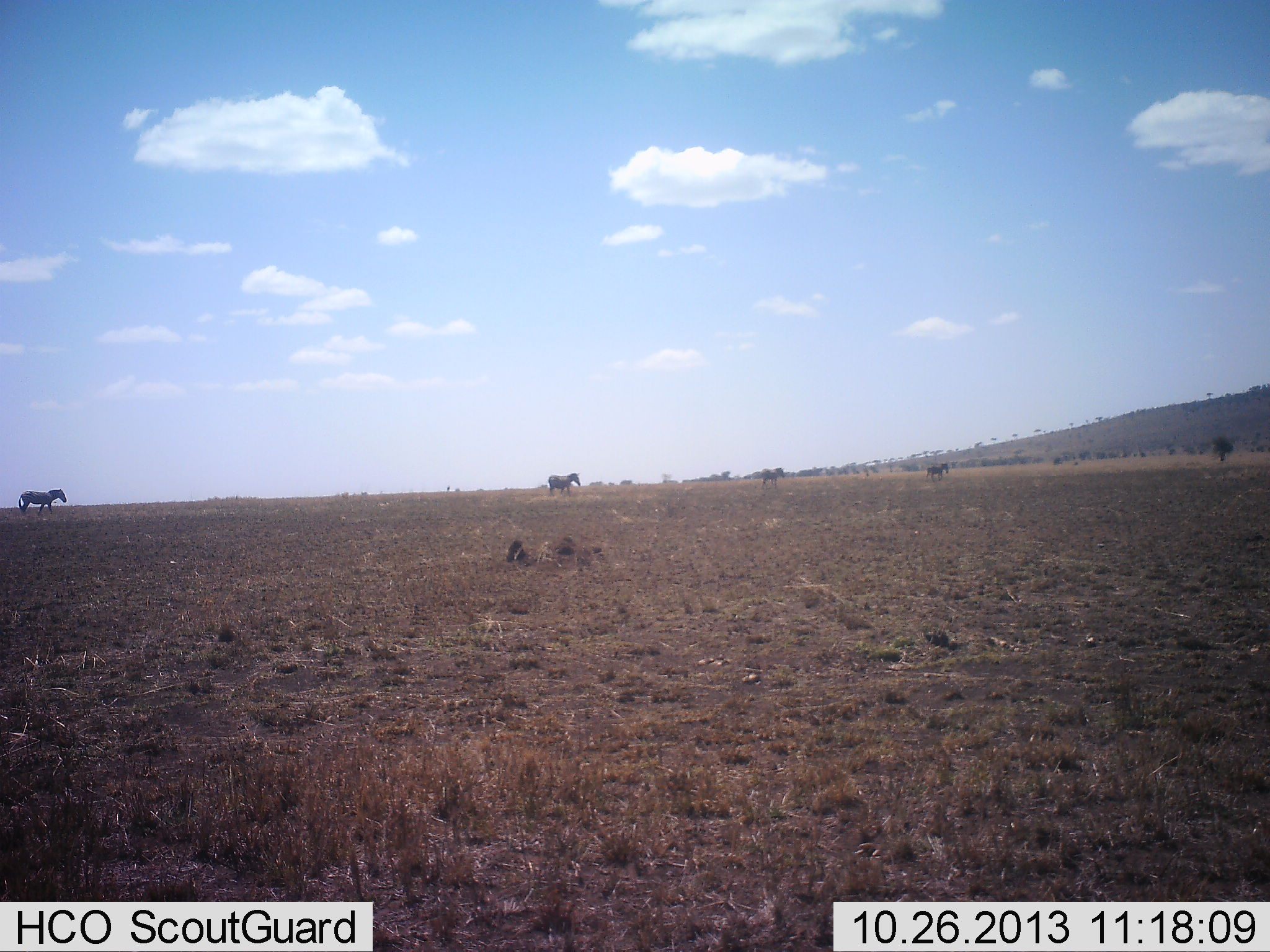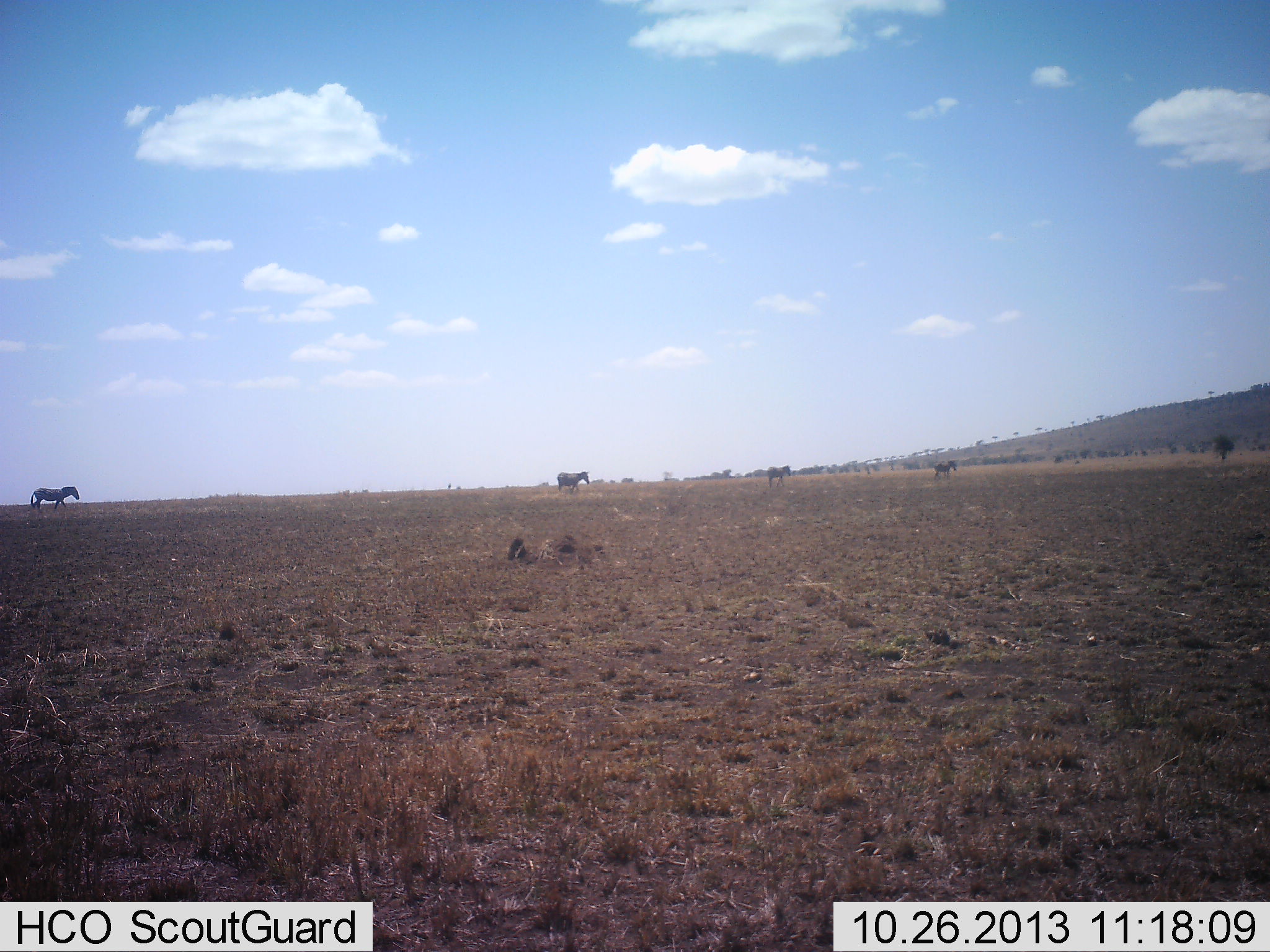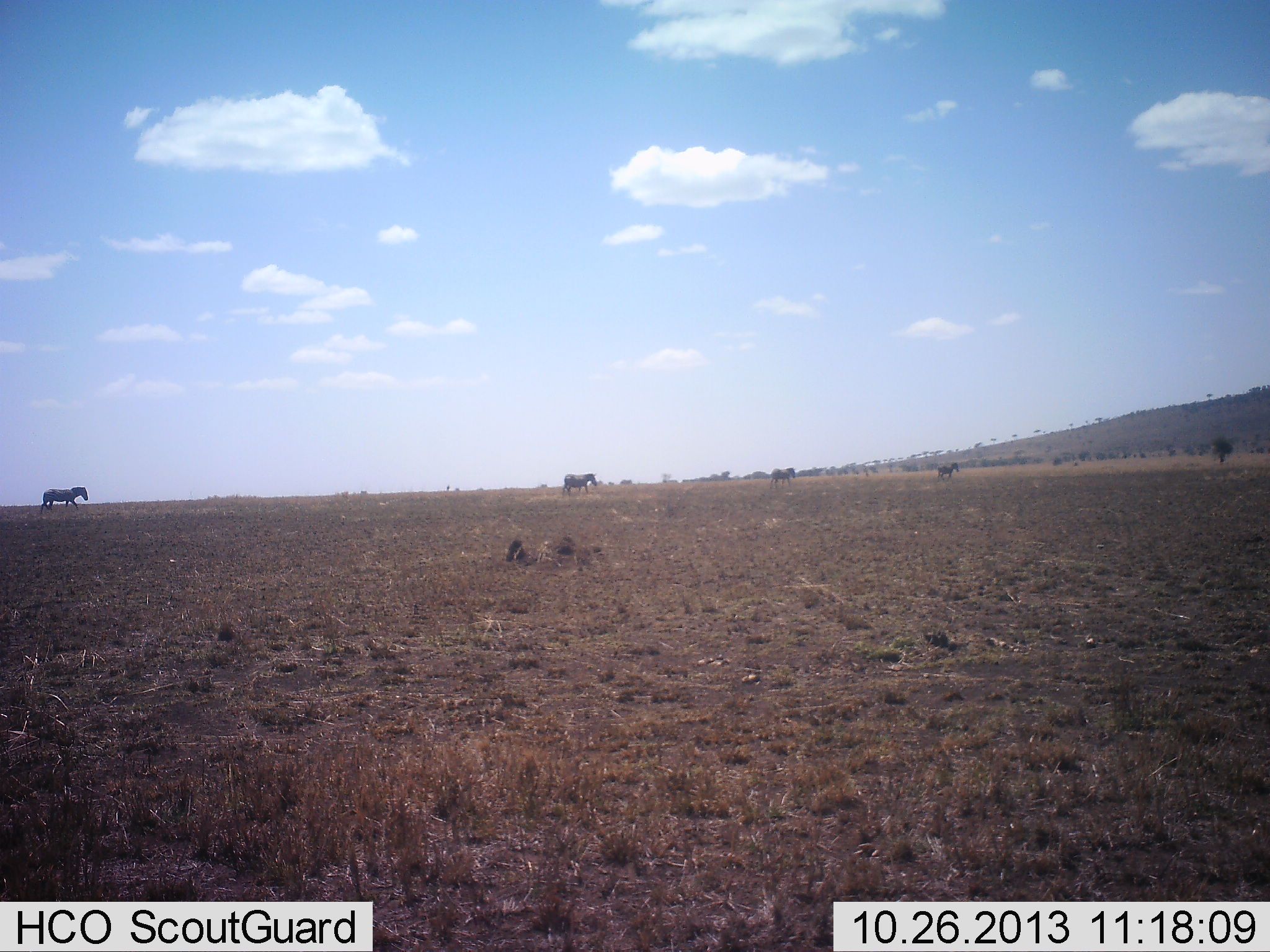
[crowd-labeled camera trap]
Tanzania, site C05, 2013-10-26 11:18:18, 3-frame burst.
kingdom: Animalia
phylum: Chordata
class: Mammalia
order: Perissodactyla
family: Equidae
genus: Equus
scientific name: Equus quagga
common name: plains zebra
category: zebra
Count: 4.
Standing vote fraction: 0%.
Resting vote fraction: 0%.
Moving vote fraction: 100%.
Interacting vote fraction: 0%.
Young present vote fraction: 0%.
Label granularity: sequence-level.